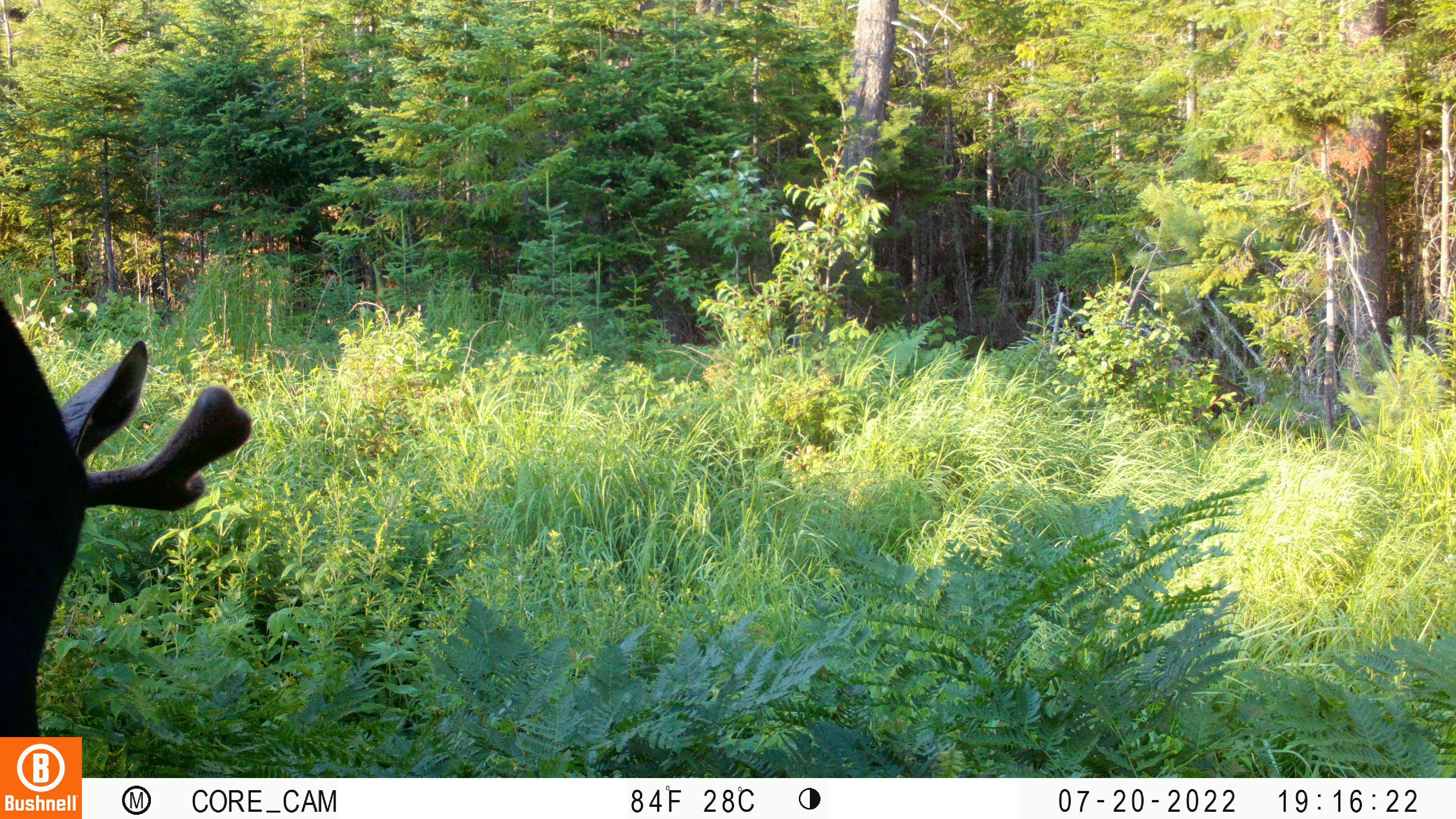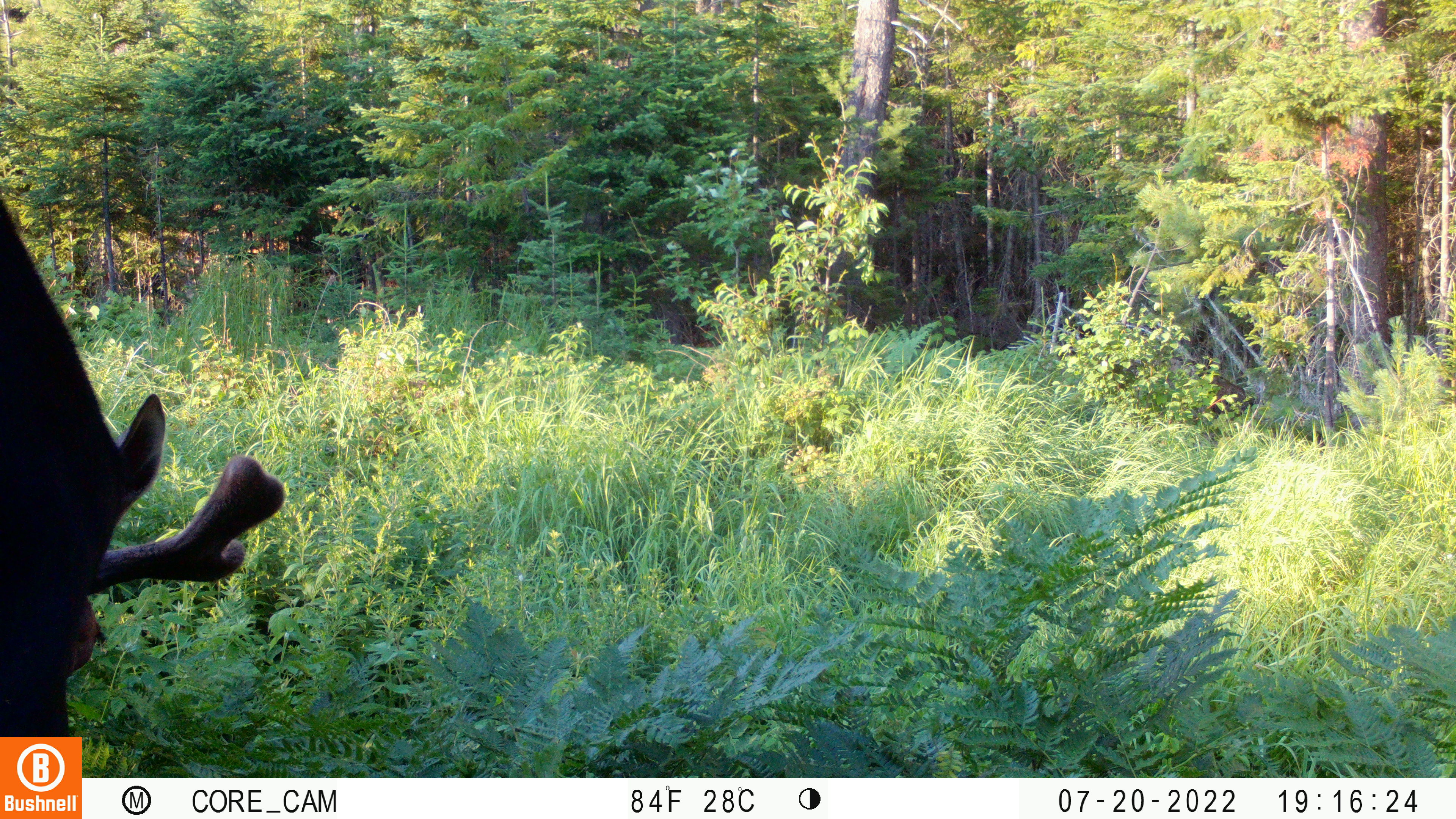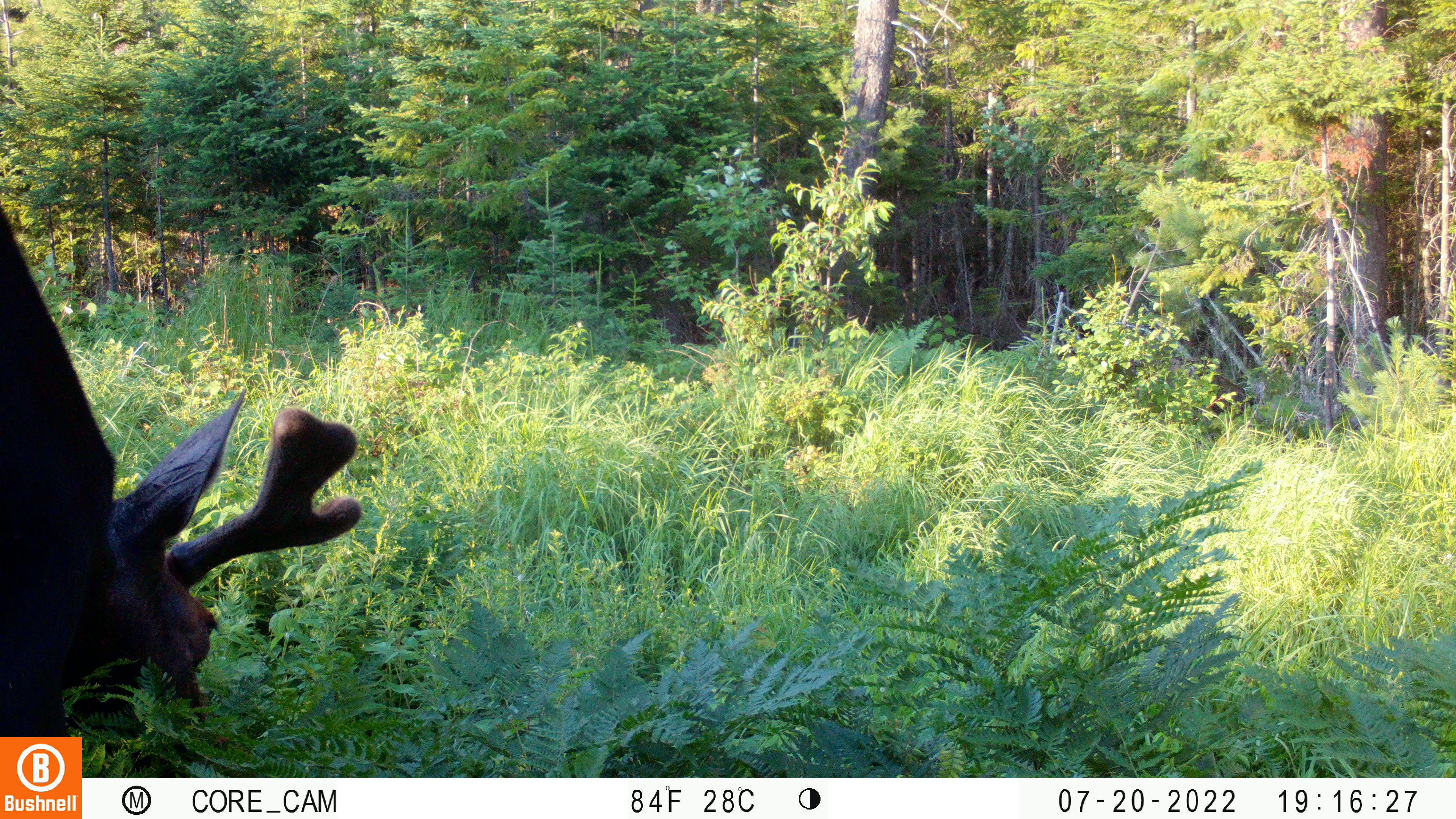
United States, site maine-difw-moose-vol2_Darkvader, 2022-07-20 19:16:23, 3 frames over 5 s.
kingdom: Animalia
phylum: Chordata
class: Mammalia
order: Artiodactyla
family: Cervidae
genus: Alces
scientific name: Alces alces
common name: moose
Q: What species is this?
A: Moose (Alces alces).